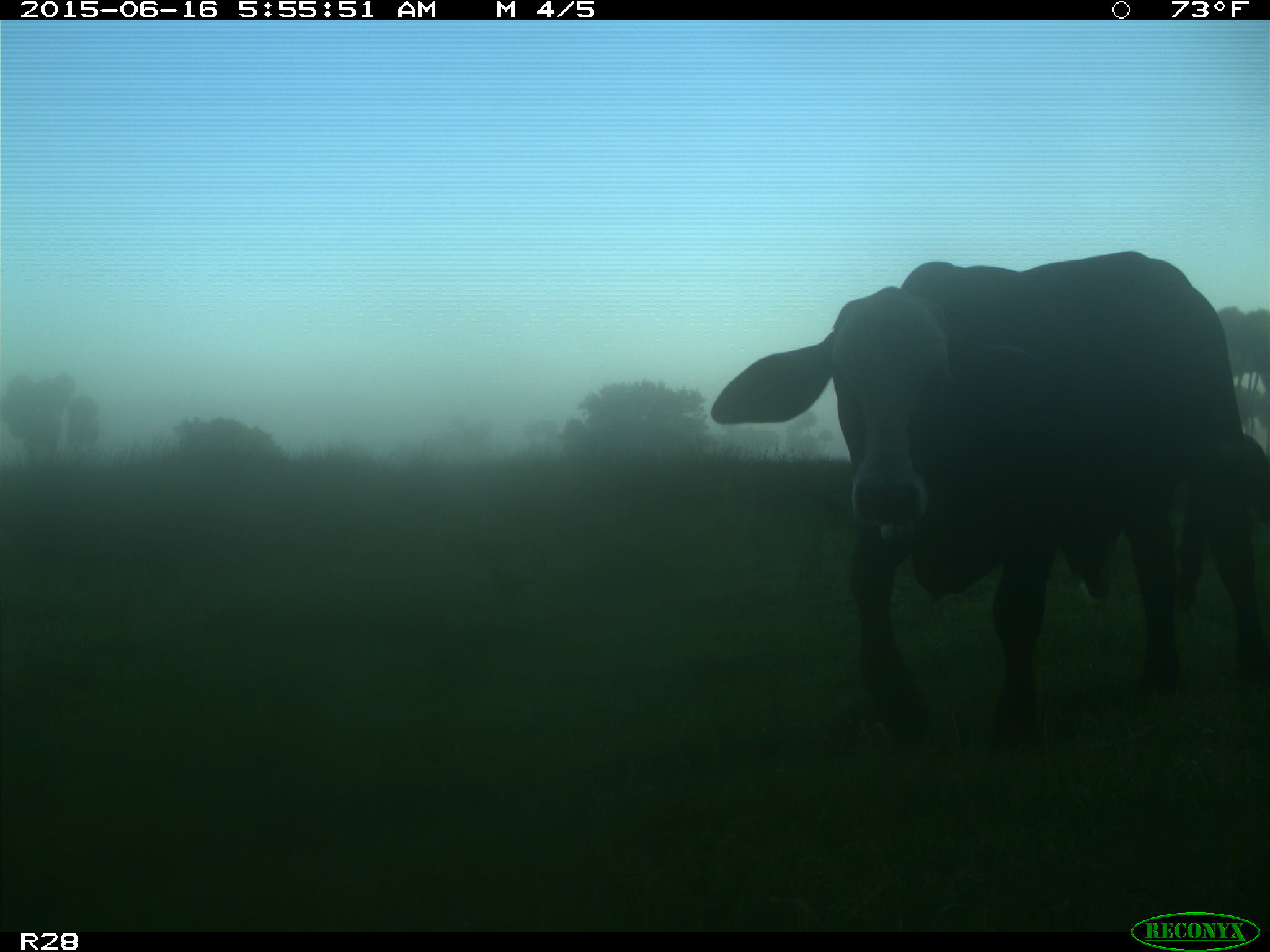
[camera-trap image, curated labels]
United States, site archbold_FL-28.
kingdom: Animalia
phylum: Chordata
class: Mammalia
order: Artiodactyla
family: Bovidae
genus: Bos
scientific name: Bos taurus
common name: domestic cow